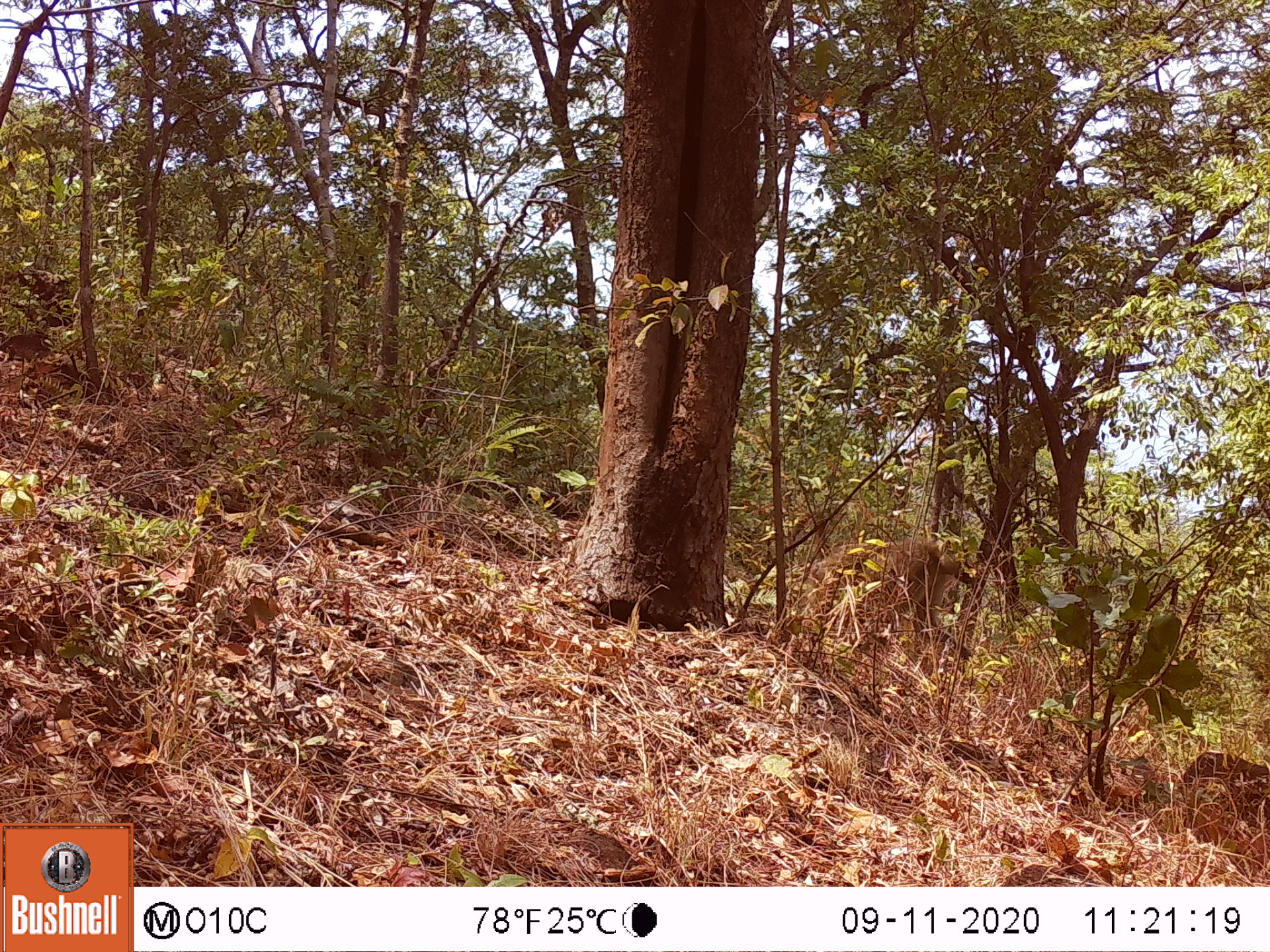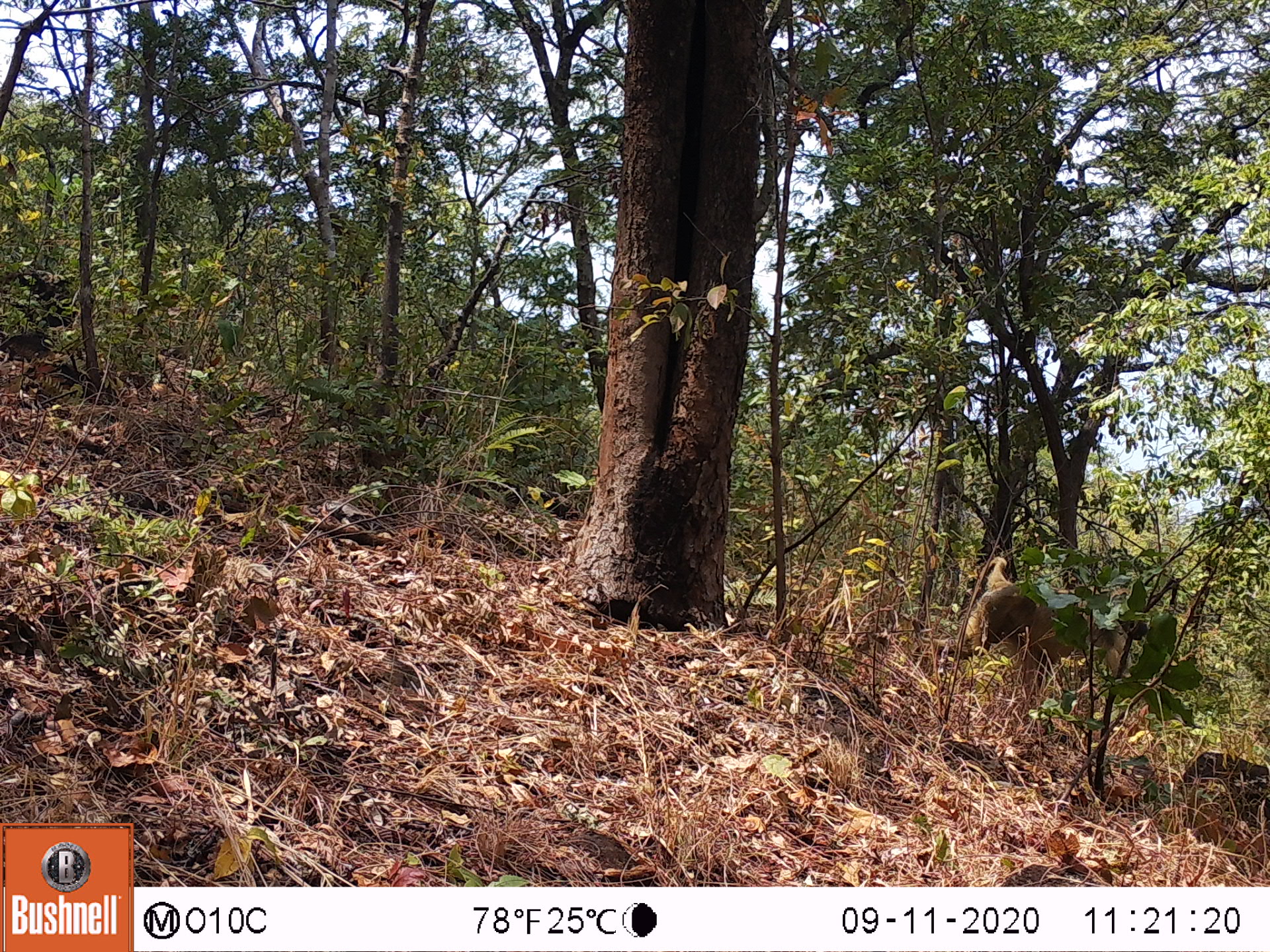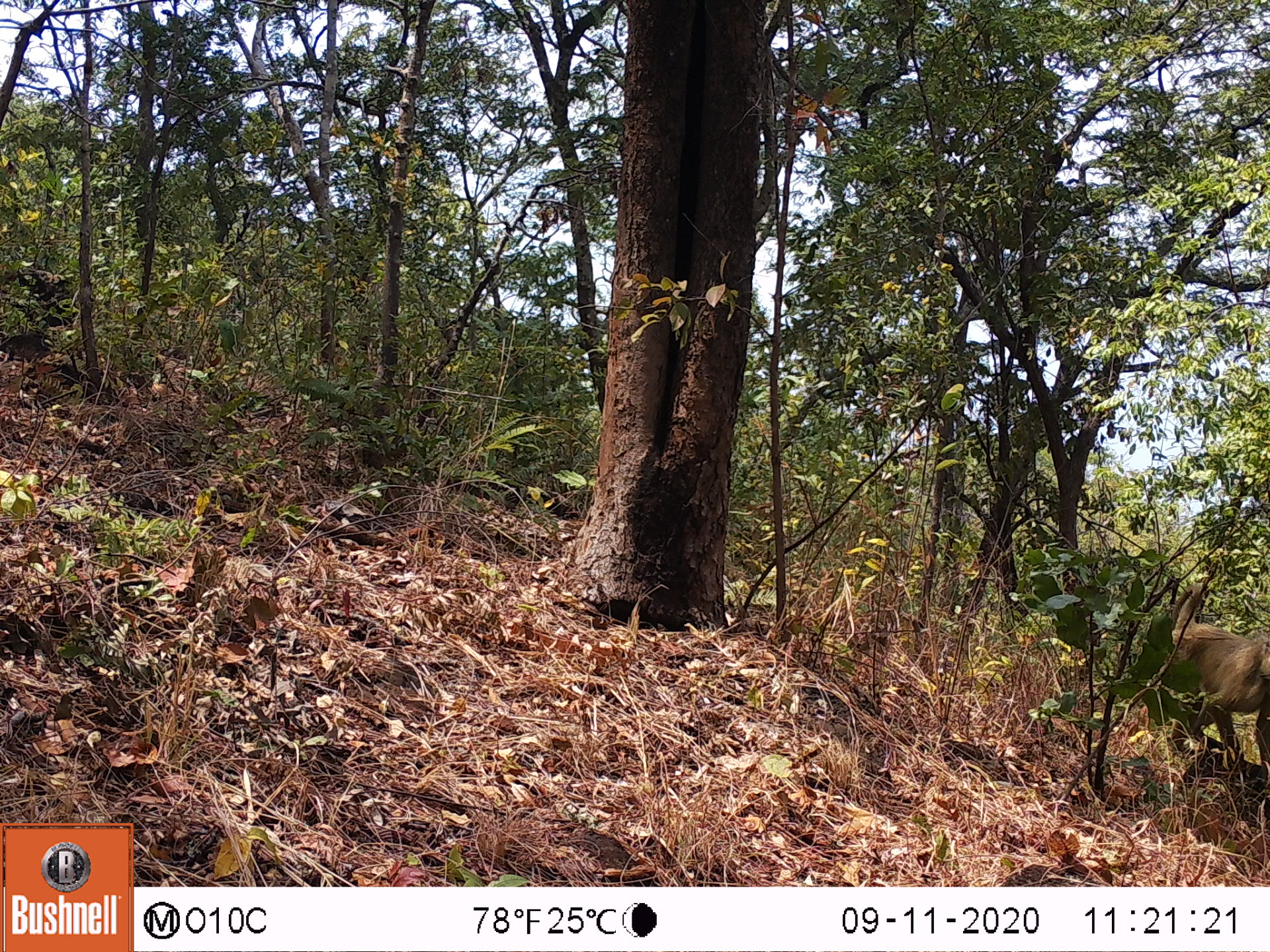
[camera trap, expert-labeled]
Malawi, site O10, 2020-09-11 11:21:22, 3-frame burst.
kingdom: Animalia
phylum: Chordata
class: Mammalia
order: Primates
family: Cercopithecidae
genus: Papio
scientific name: Papio cynocephalus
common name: yellow baboon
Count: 1.